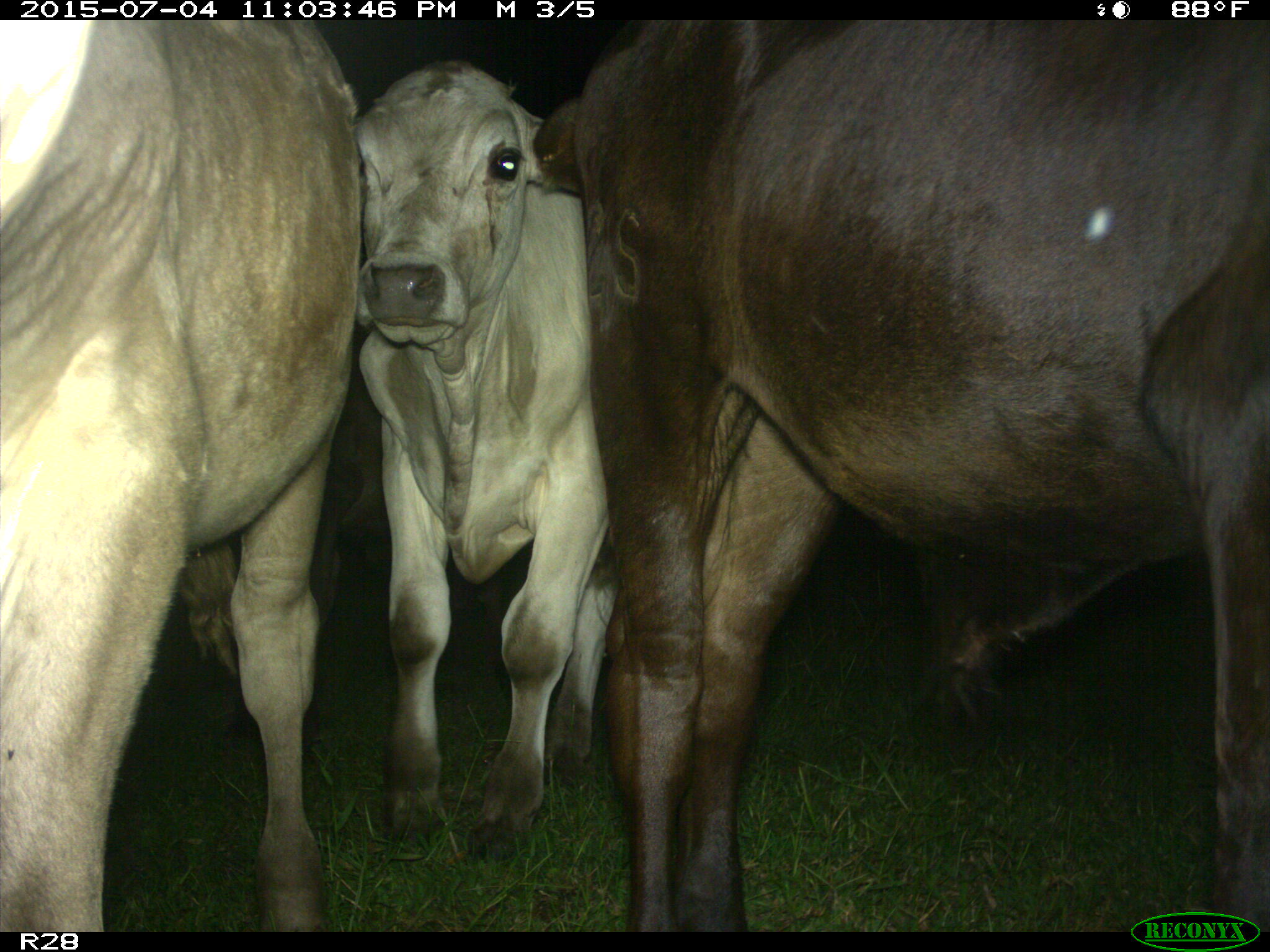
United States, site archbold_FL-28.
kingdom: Animalia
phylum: Chordata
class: Mammalia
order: Artiodactyla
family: Bovidae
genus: Bos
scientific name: Bos taurus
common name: domestic cow